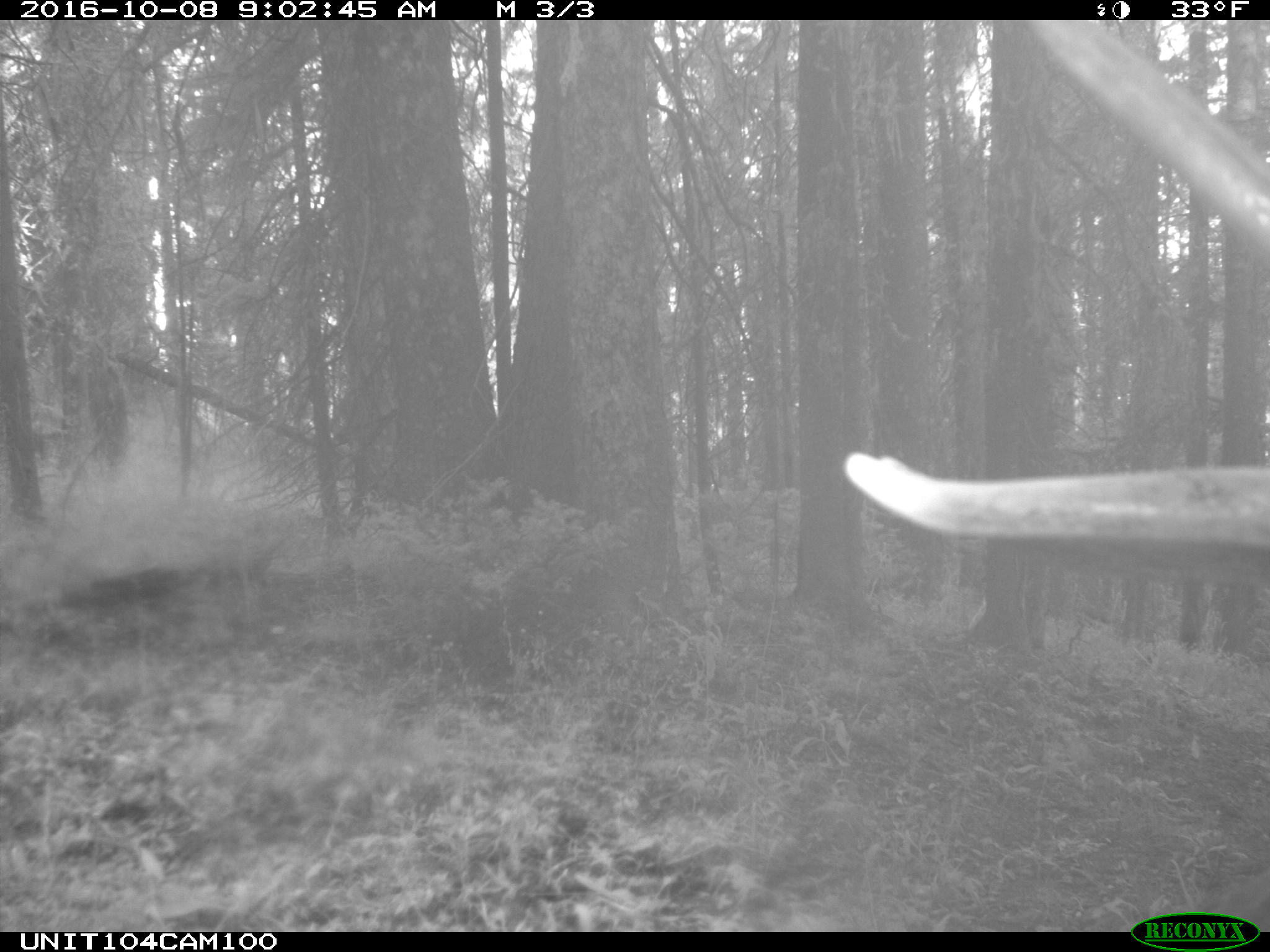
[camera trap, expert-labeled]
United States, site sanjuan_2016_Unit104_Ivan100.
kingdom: Animalia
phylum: Chordata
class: Mammalia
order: Artiodactyla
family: Cervidae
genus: Cervus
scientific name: Cervus elaphus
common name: red deer